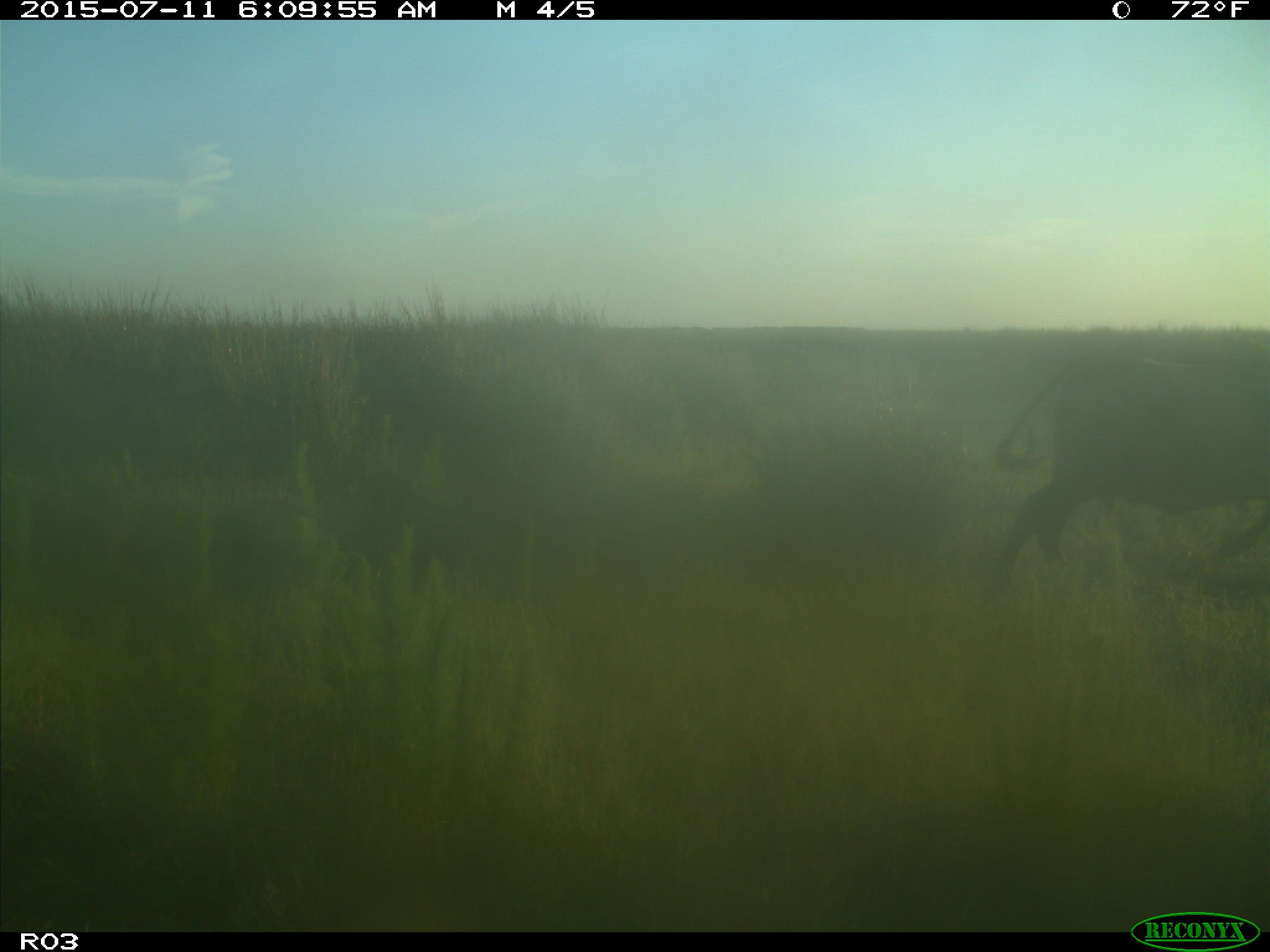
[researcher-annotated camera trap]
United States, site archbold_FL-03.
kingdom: Animalia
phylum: Chordata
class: Mammalia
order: Artiodactyla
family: Bovidae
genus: Bos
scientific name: Bos taurus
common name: domestic cow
Bos taurus (domestic cow).